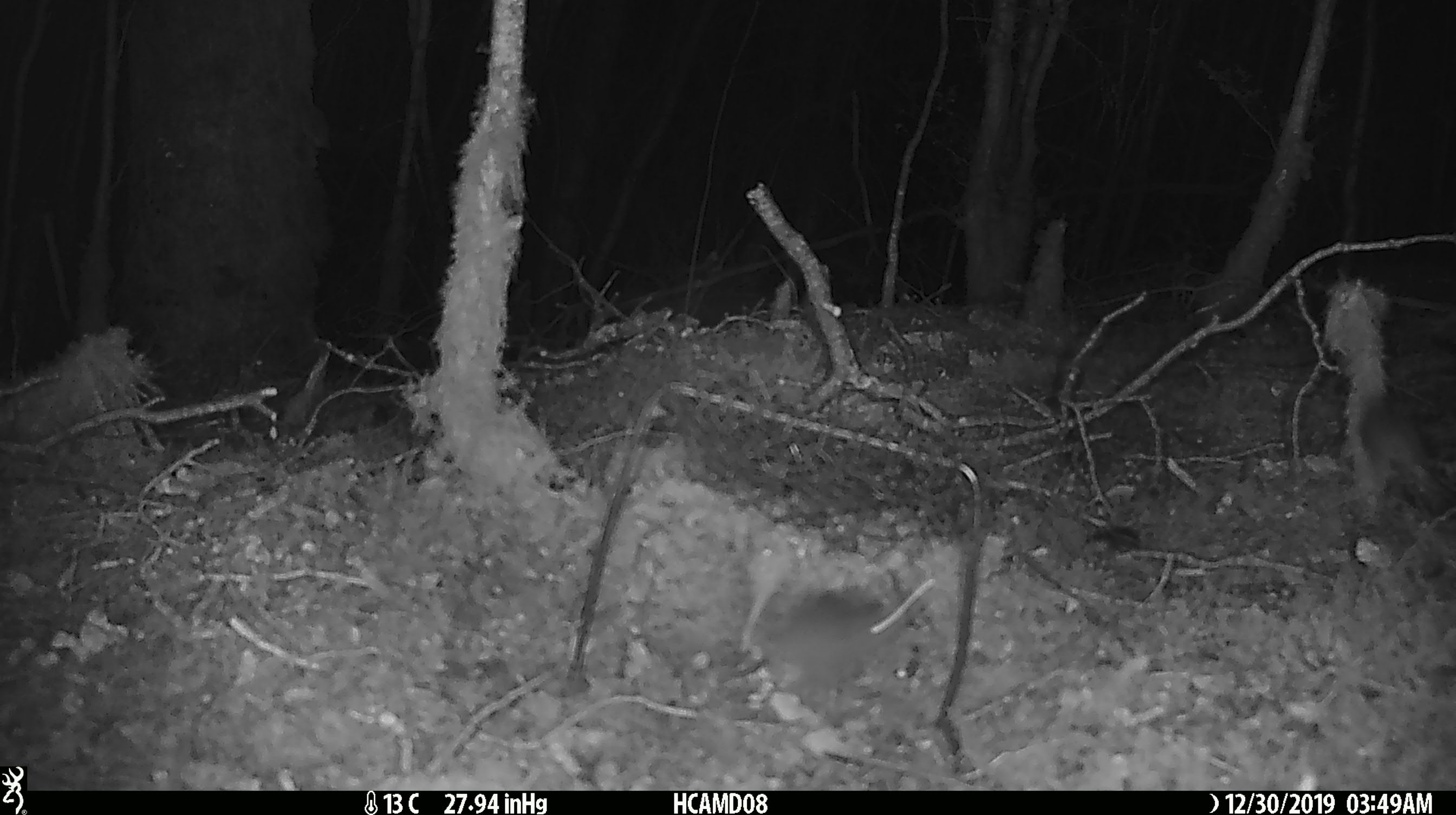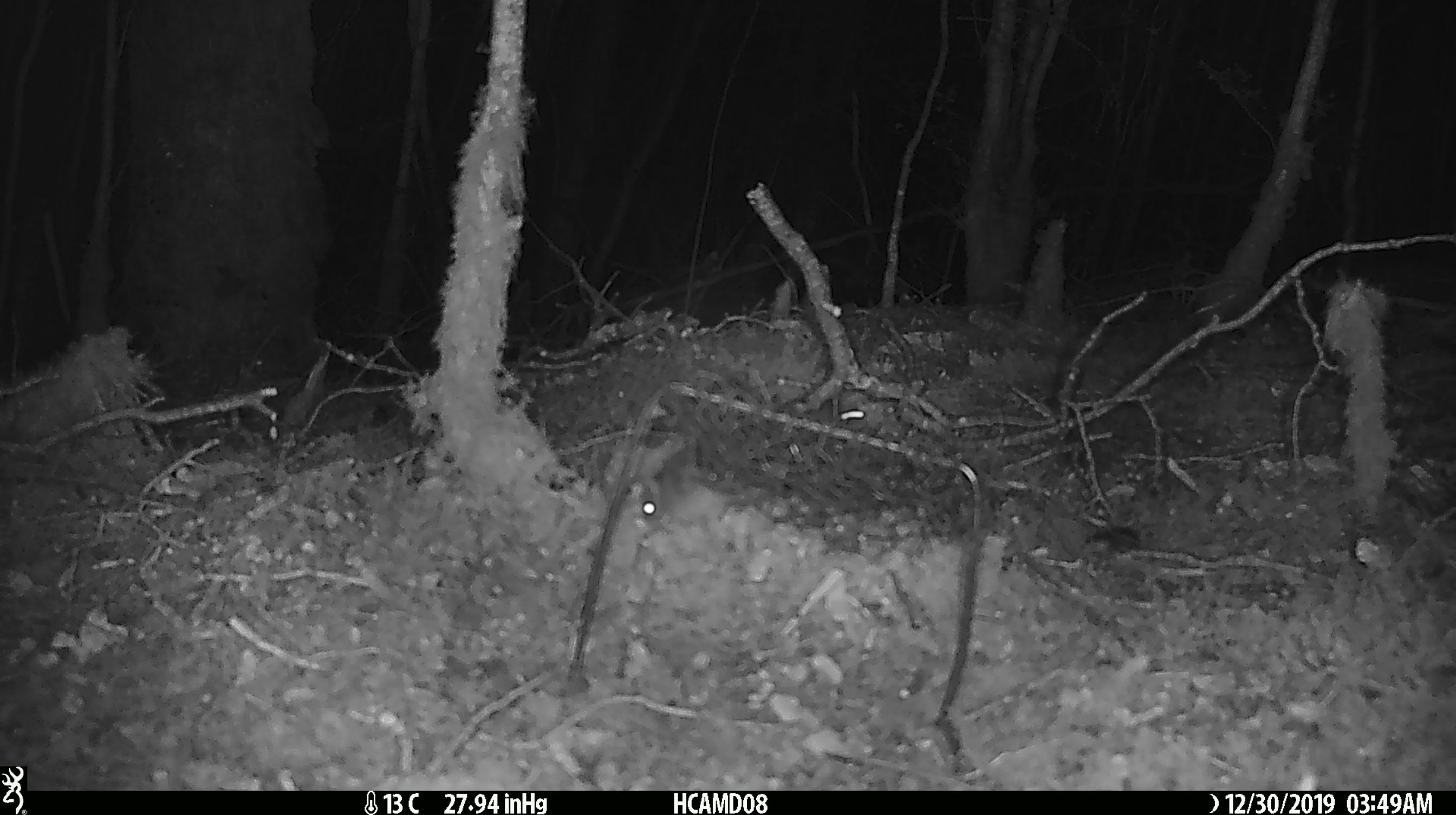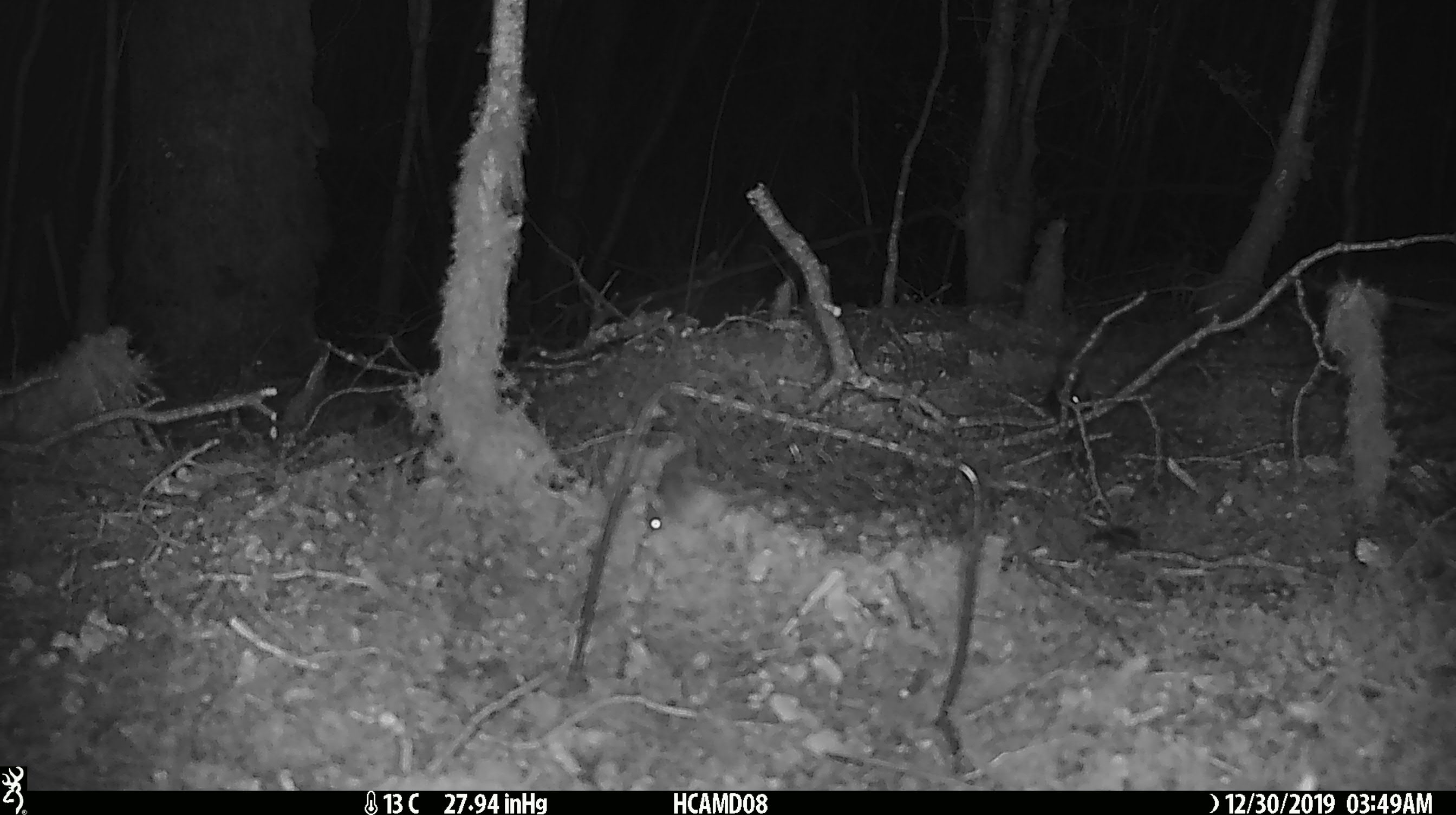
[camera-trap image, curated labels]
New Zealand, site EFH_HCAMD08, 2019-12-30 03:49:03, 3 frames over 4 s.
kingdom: Animalia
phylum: Chordata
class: Mammalia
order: Rodentia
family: Muridae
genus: Mus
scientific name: Mus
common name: mouse